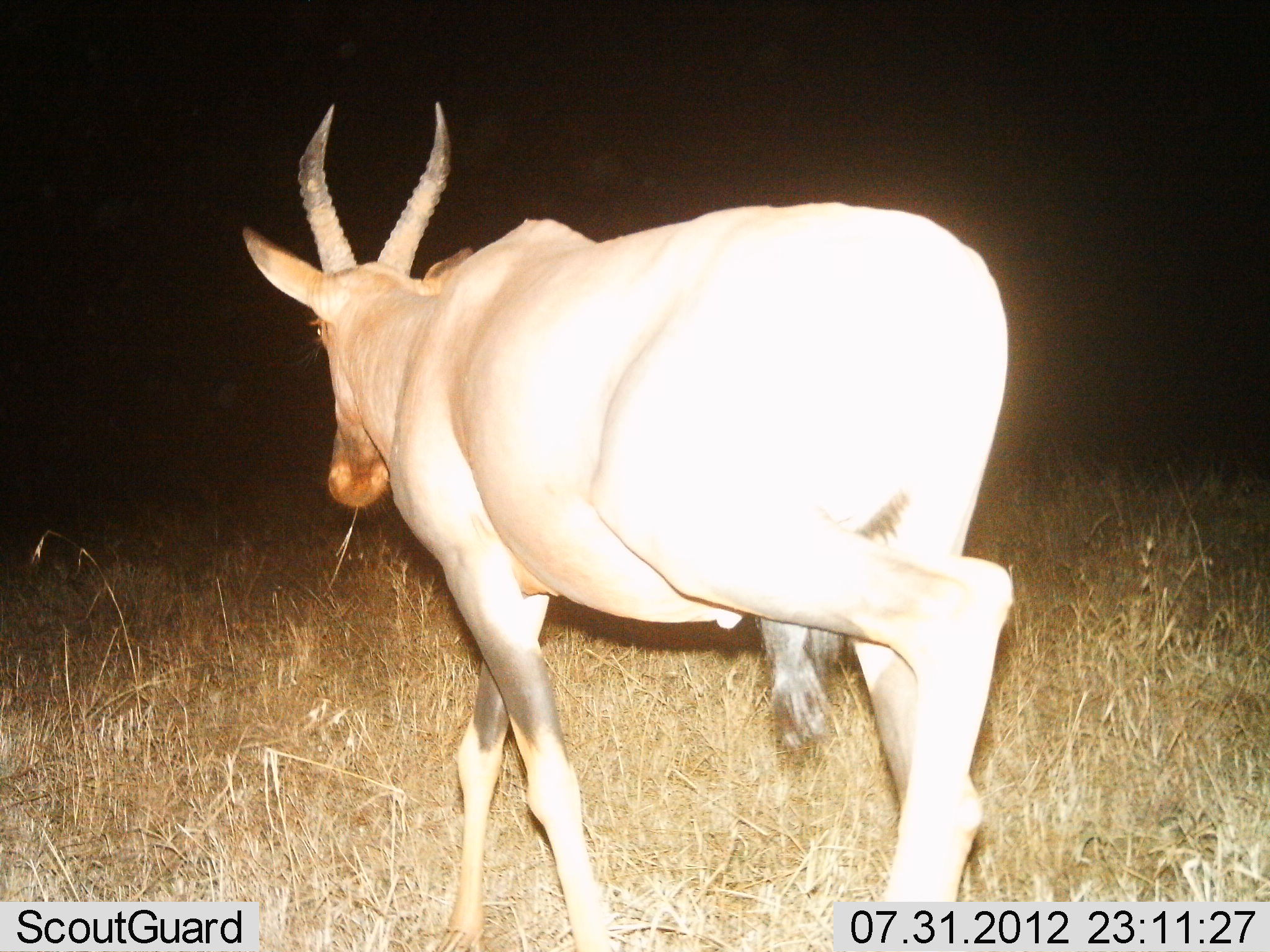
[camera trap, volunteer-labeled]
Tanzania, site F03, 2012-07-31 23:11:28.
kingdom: Animalia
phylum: Chordata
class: Mammalia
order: Artiodactyla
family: Bovidae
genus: Damaliscus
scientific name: Damaliscus lunatus jimela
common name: topi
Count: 1.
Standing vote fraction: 10%.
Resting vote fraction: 0%.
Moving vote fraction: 90%.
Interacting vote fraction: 0%.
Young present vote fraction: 0%.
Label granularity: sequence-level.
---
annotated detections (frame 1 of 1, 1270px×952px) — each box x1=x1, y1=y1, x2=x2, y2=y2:
animal: x1=240, y1=102, x2=1013, y2=952